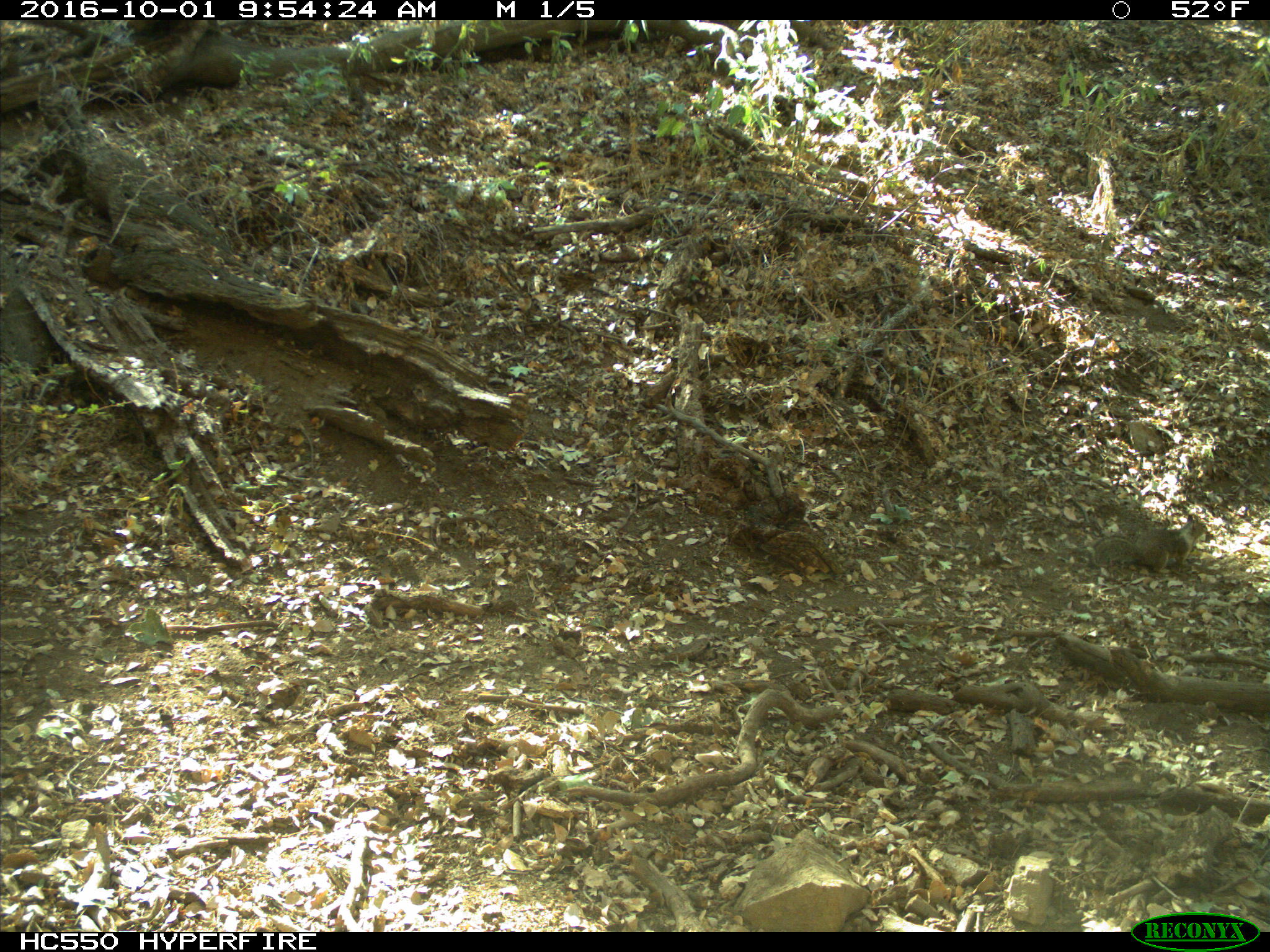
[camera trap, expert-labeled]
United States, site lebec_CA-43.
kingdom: Animalia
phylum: Chordata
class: Mammalia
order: Rodentia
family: Sciuridae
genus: Otospermophilus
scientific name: Otospermophilus beecheyi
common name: california ground squirrel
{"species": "Otospermophilus beecheyi (california ground squirrel)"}